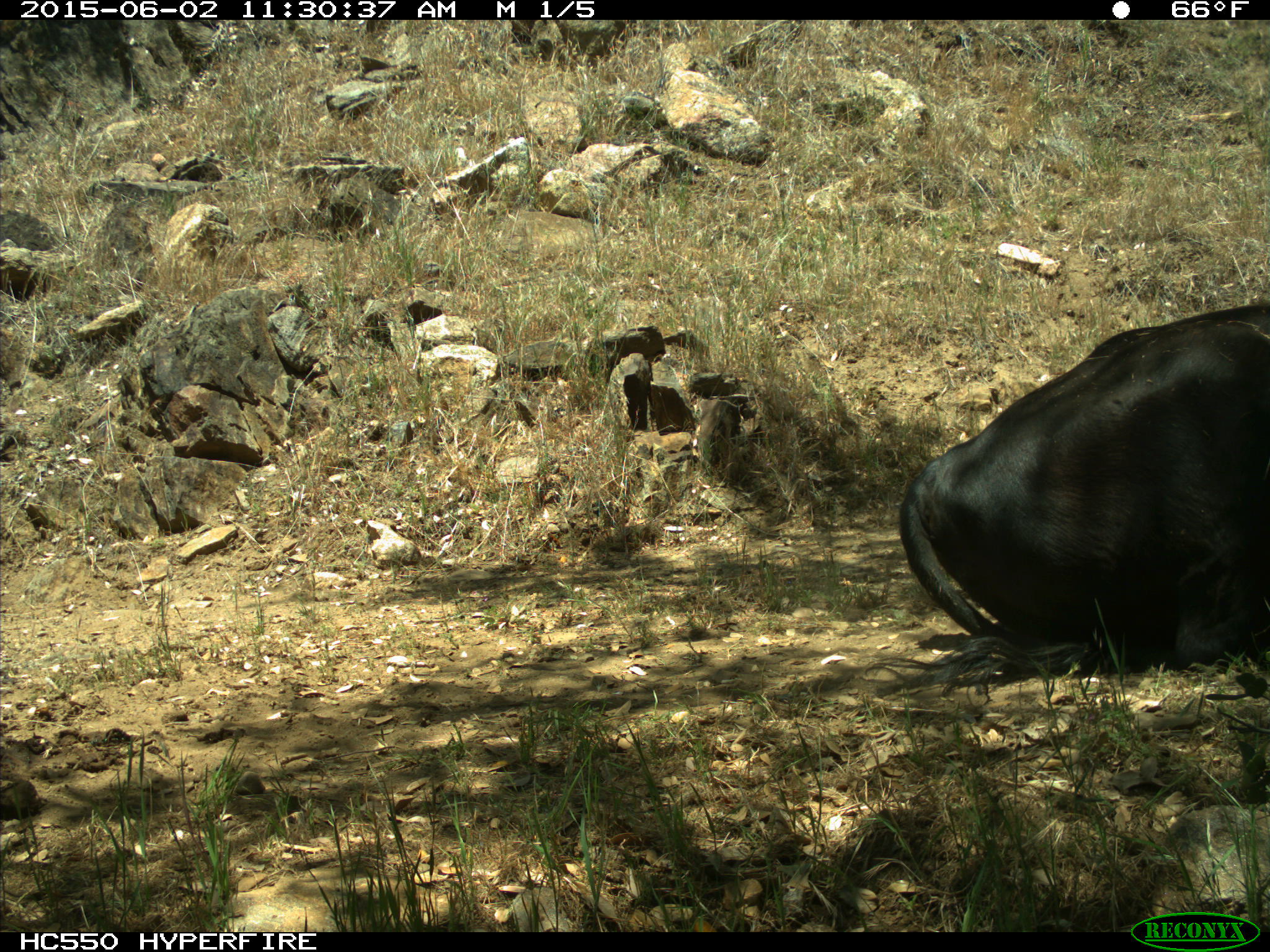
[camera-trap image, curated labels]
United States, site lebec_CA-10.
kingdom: Animalia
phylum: Chordata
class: Mammalia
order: Artiodactyla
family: Bovidae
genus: Bos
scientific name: Bos taurus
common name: domestic cow